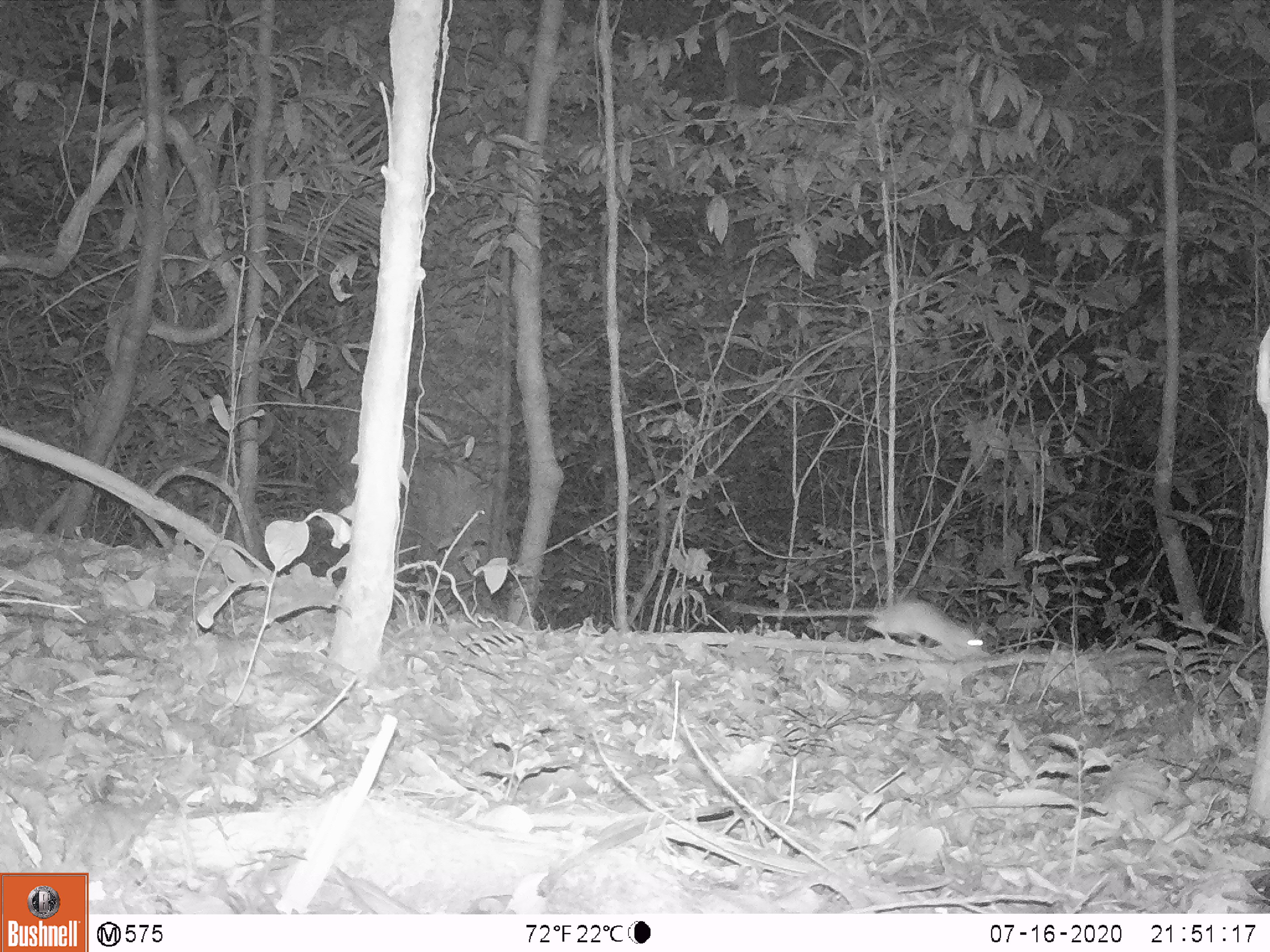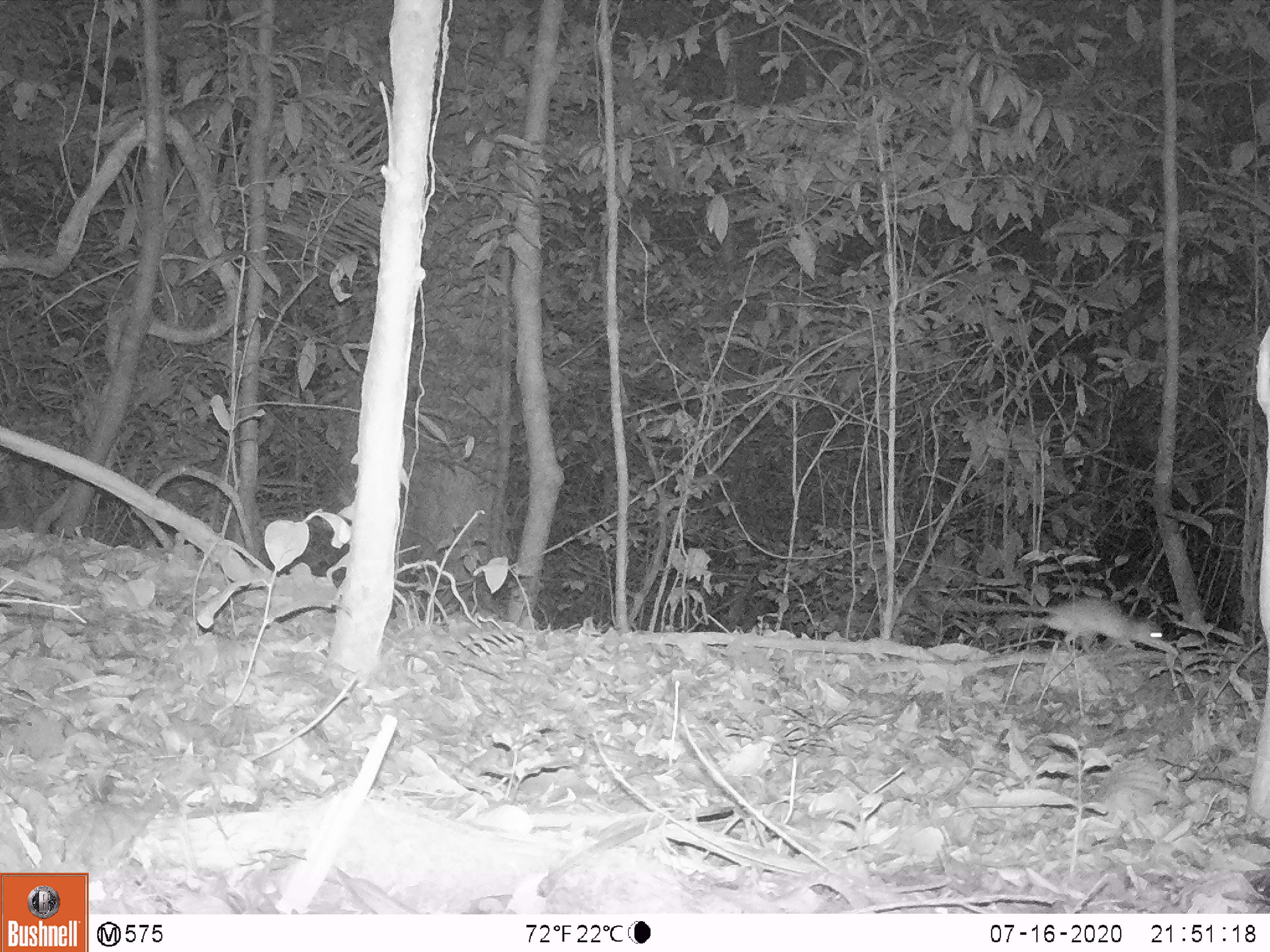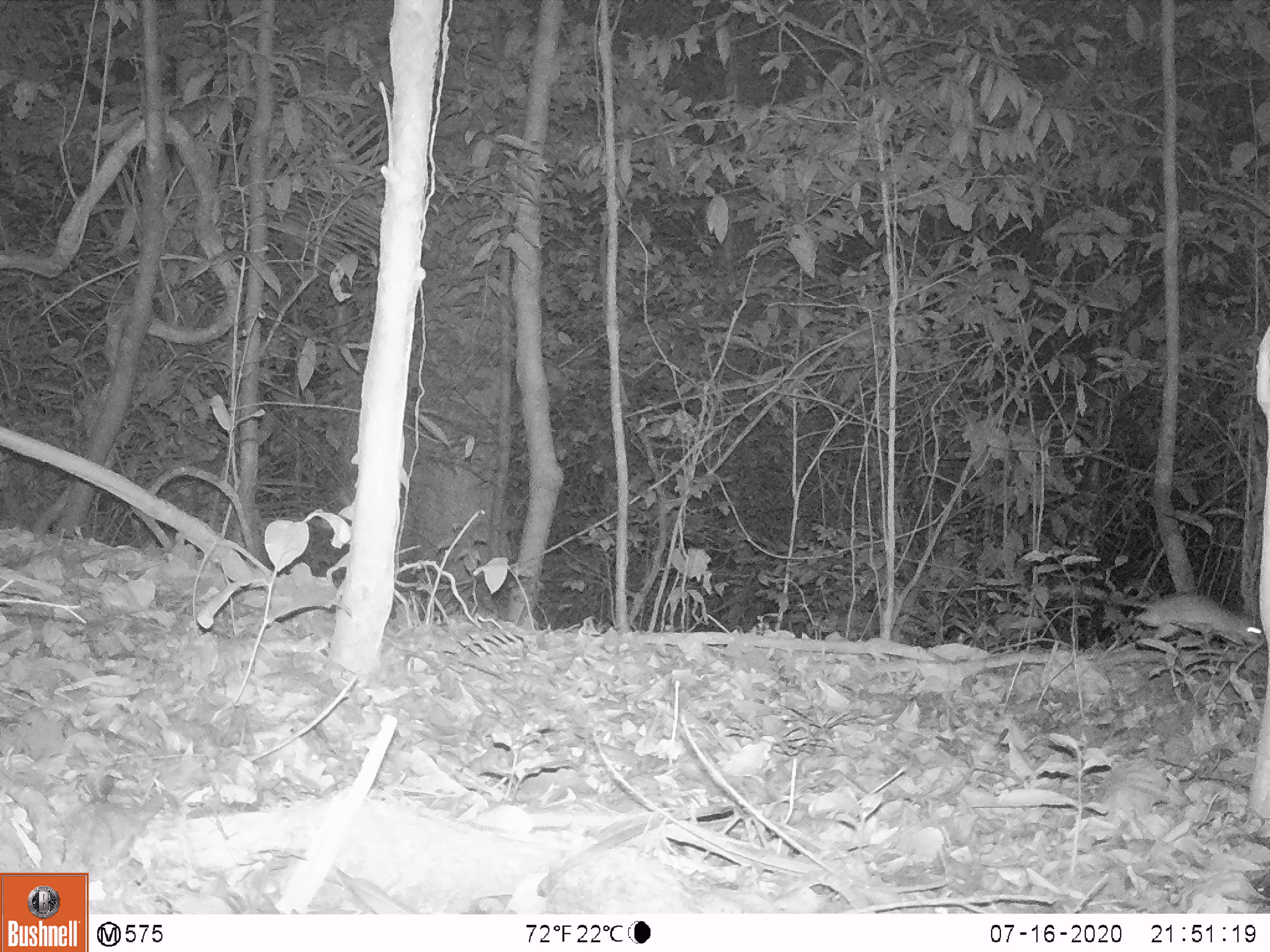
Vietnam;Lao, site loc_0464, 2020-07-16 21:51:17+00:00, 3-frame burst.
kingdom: Animalia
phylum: Chordata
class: Mammalia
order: Rodentia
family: Muridae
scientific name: Muridae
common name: old-world mice and rats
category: unidentified murid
Unidentified murid (old-world mice and rats) (Muridae). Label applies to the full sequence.